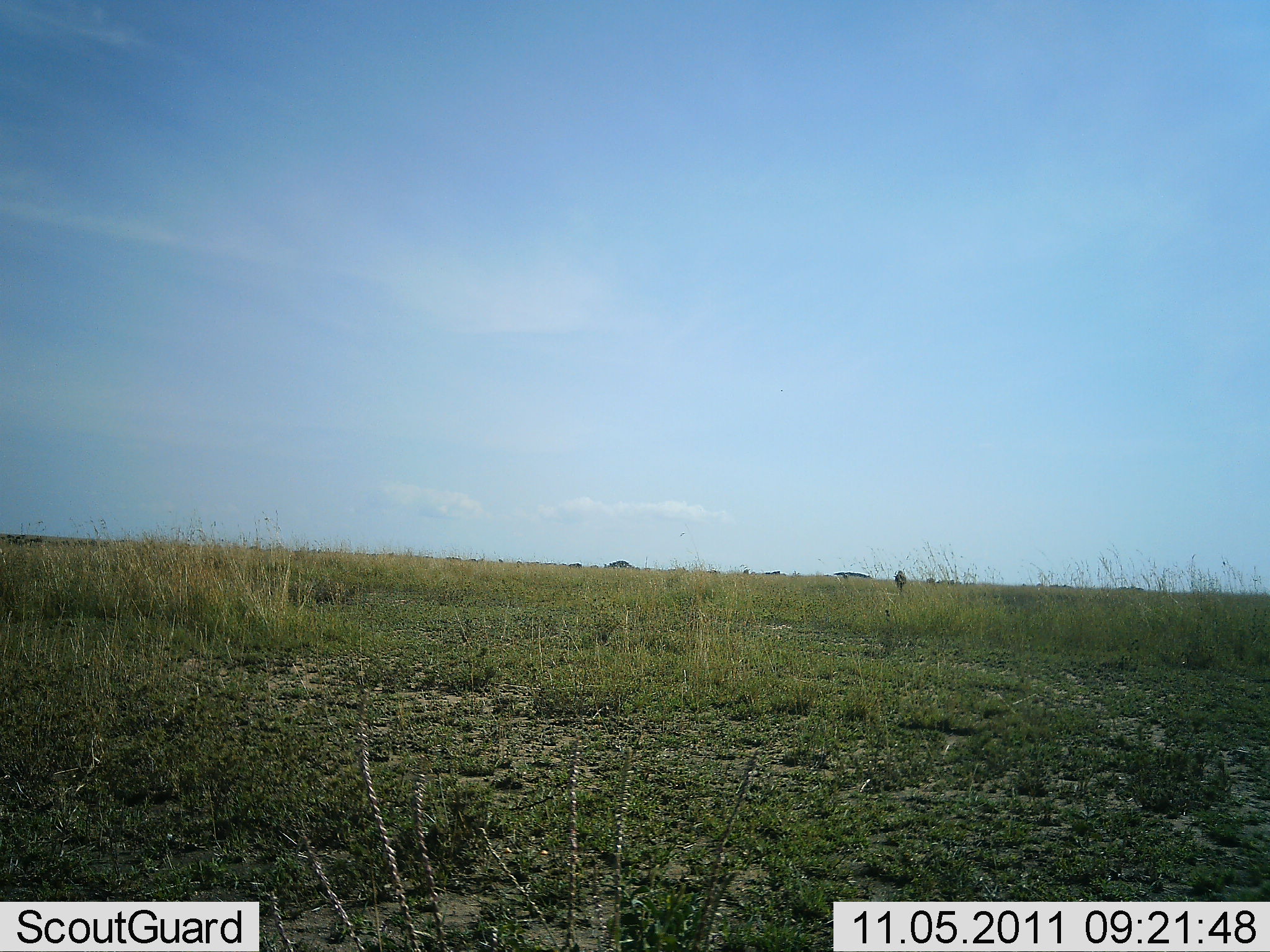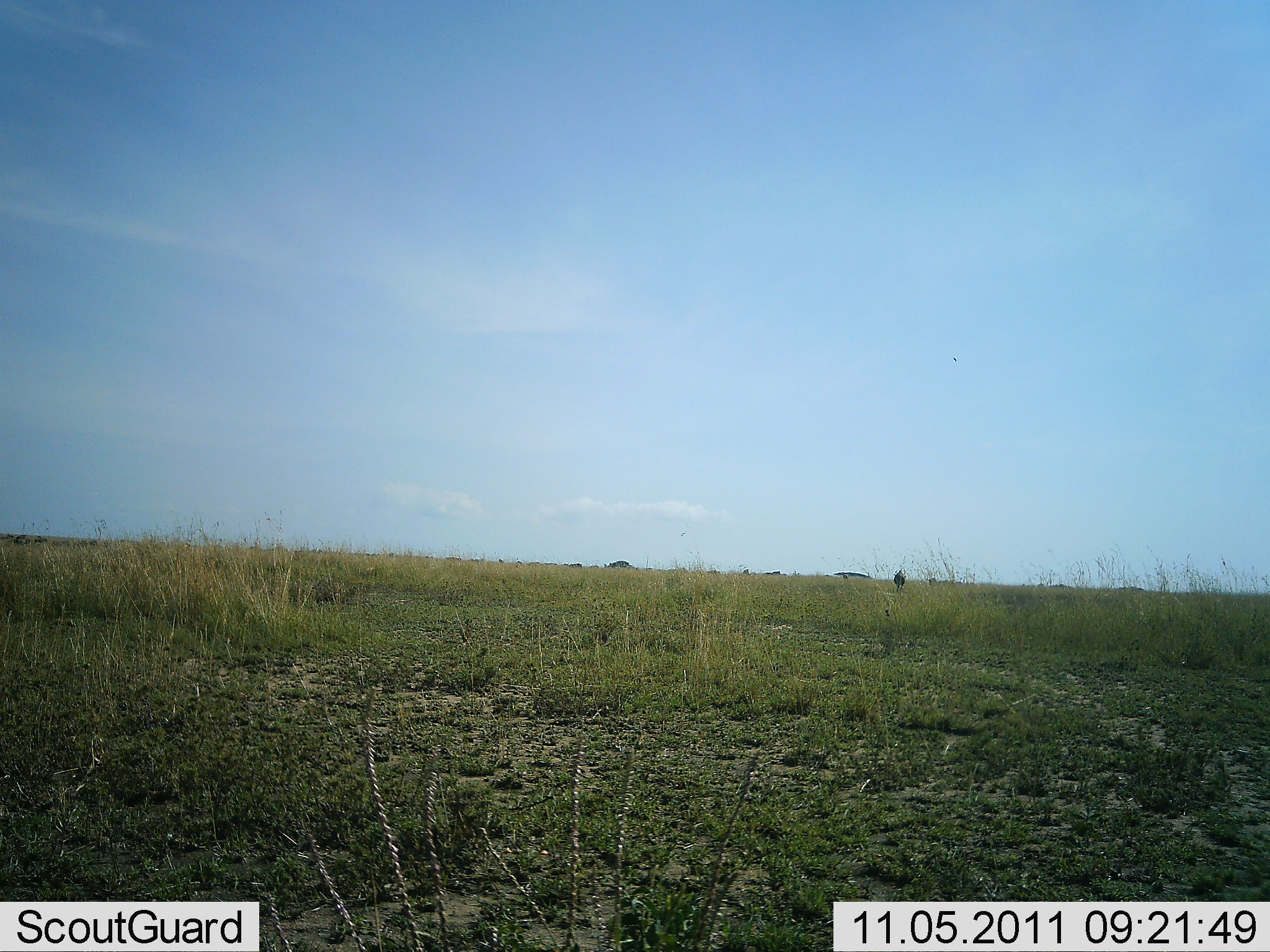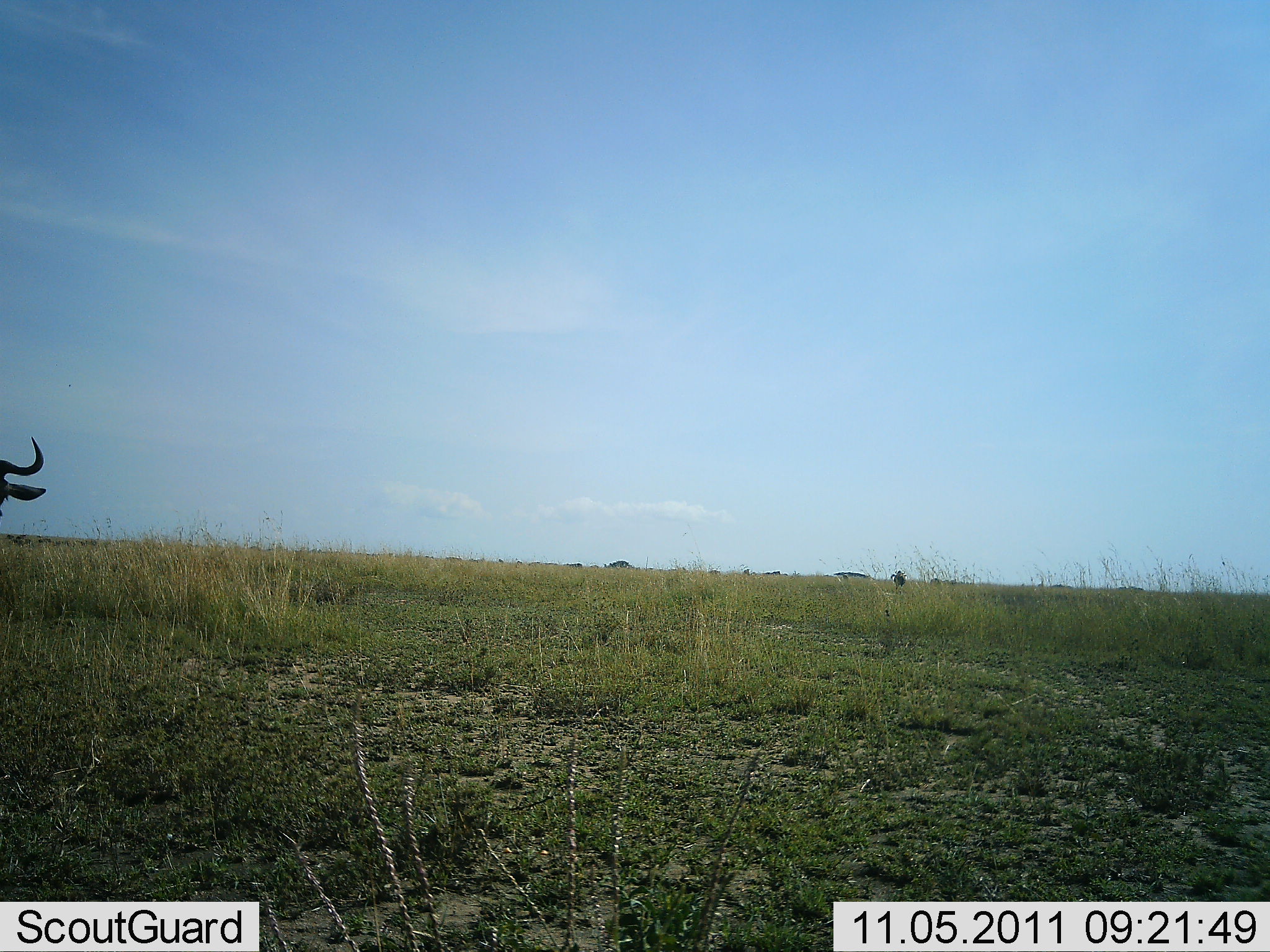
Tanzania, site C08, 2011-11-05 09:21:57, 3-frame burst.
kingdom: Animalia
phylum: Chordata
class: Mammalia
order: Artiodactyla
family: Bovidae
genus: Connochaetes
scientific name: Connochaetes taurinus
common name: blue wildebeest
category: wildebeest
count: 1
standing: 64%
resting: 0%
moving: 36%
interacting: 0%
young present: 0%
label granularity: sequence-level